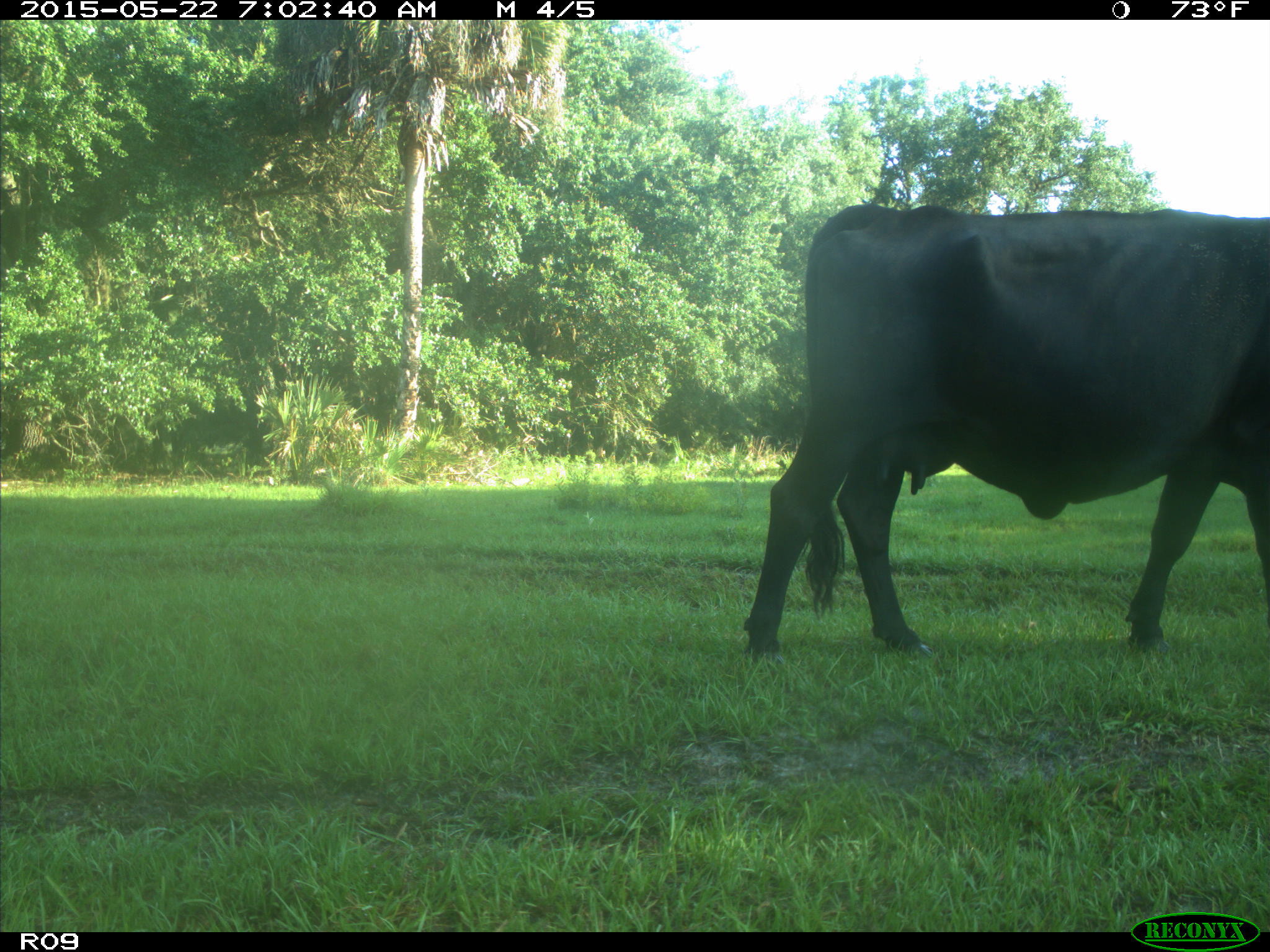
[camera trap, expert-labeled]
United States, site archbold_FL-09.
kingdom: Animalia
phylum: Chordata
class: Mammalia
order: Artiodactyla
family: Bovidae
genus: Bos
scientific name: Bos taurus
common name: domestic cow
Bos taurus (domestic cow).